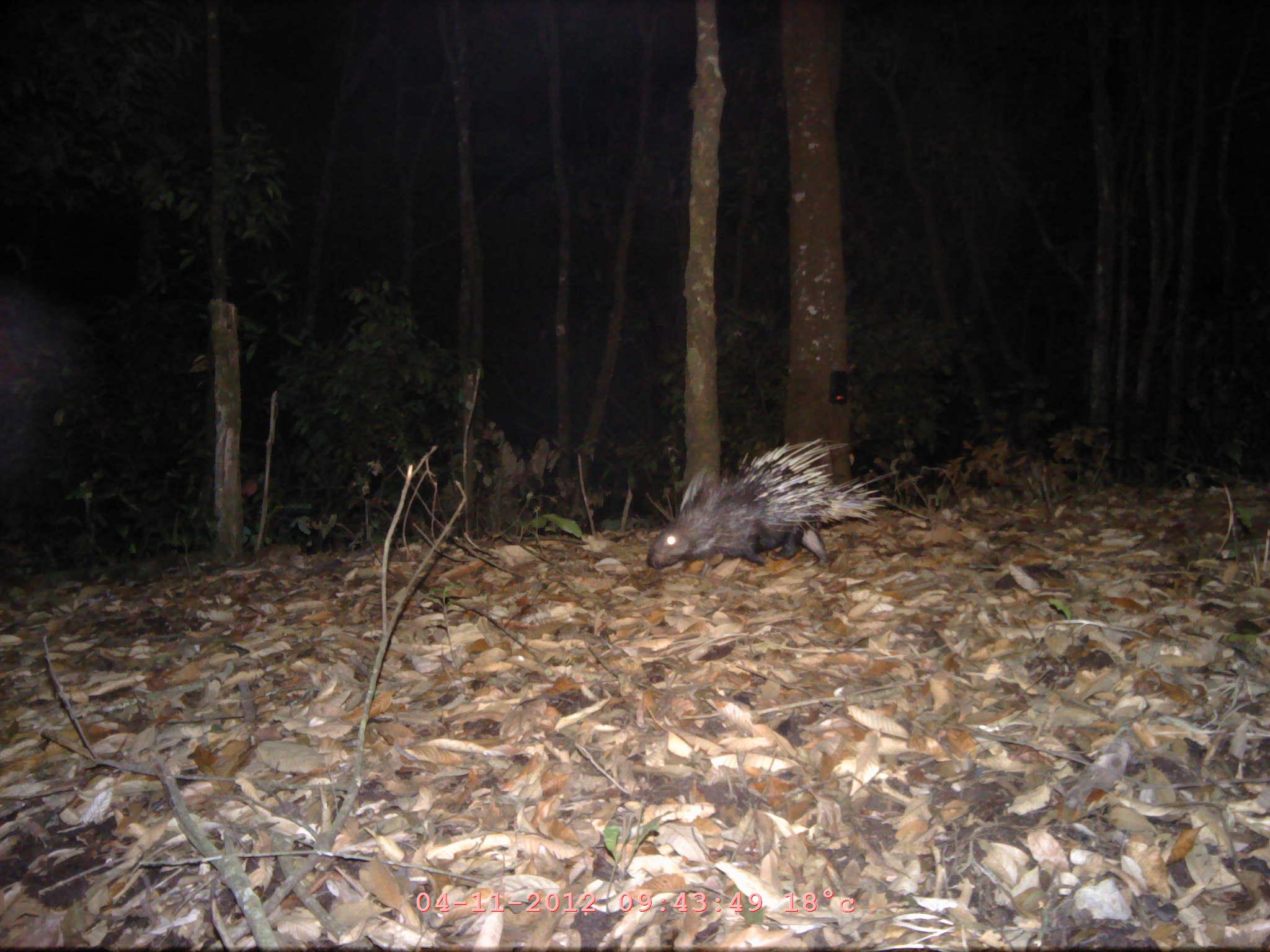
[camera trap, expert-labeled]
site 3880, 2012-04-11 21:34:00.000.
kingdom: Animalia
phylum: Chordata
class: Mammalia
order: Rodentia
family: Hystricidae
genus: Hystrix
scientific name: Hystrix brachyura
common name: east asian porcupine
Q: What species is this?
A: Hystrix brachyura (east asian porcupine).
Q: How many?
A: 1.